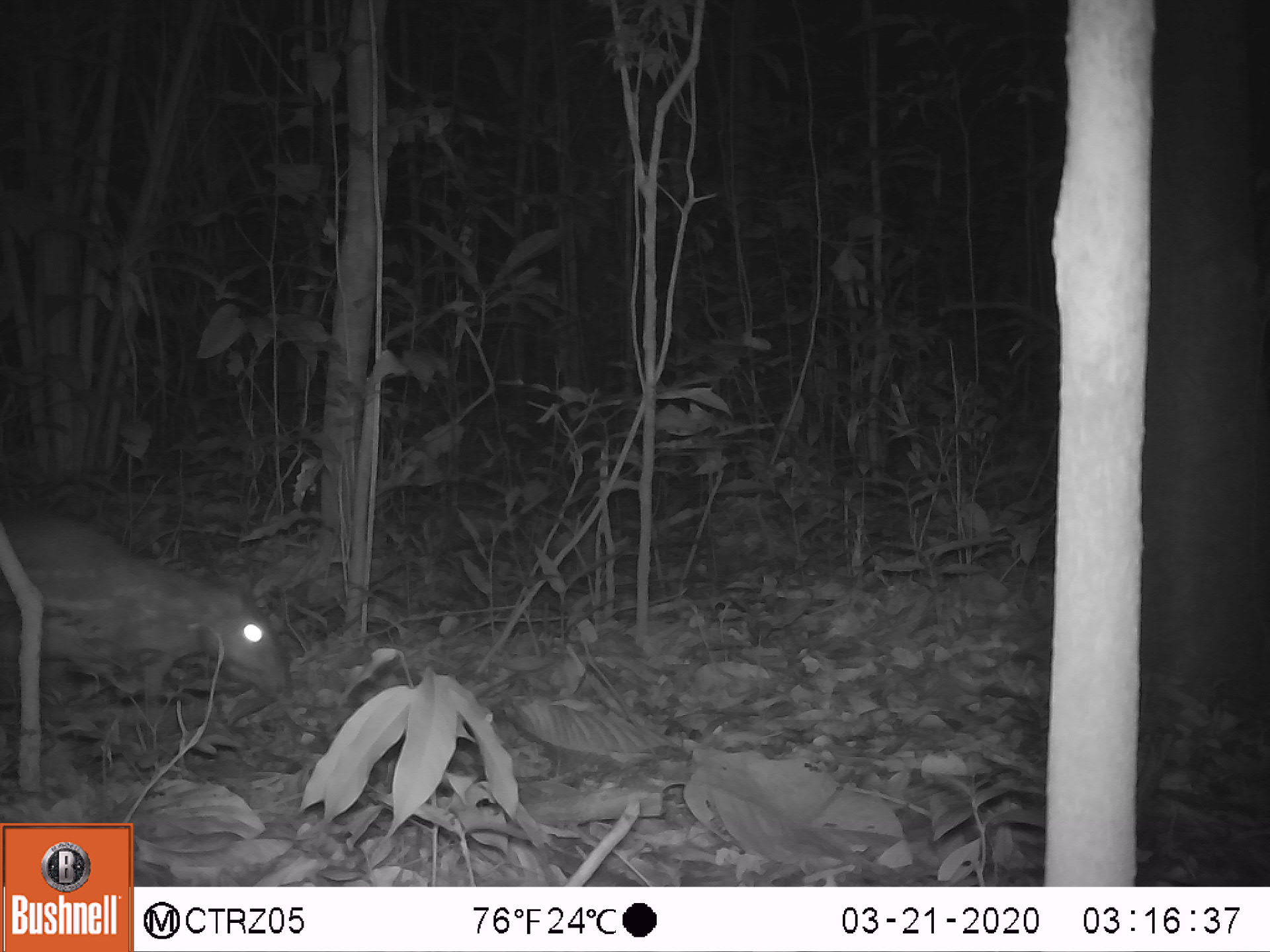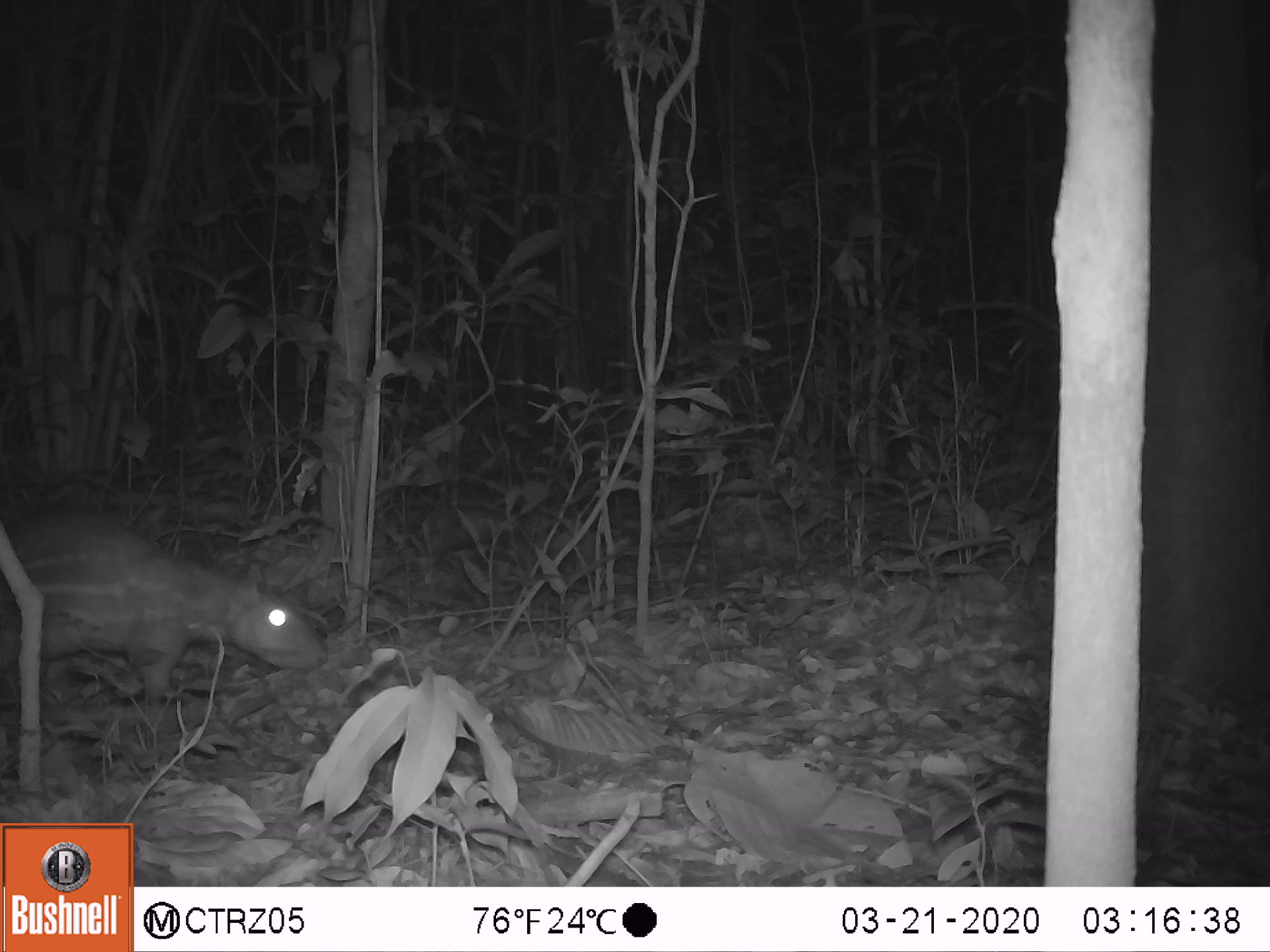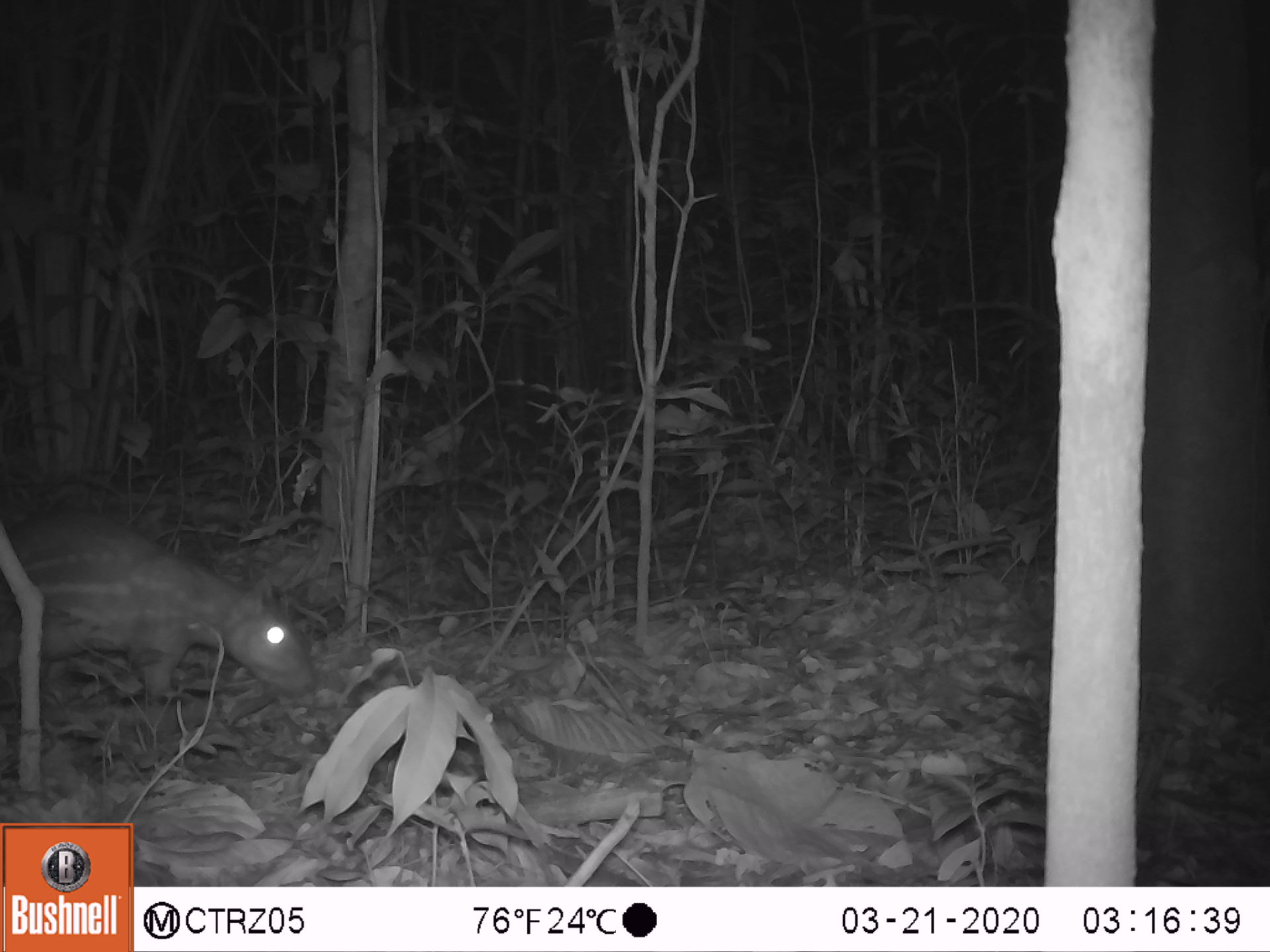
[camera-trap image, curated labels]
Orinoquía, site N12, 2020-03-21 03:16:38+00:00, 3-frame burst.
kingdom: Animalia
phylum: Chordata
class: Mammalia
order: Rodentia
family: Cuniculidae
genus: Cuniculus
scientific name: Cuniculus paca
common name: spotted paca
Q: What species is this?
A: Spotted paca (Cuniculus paca).